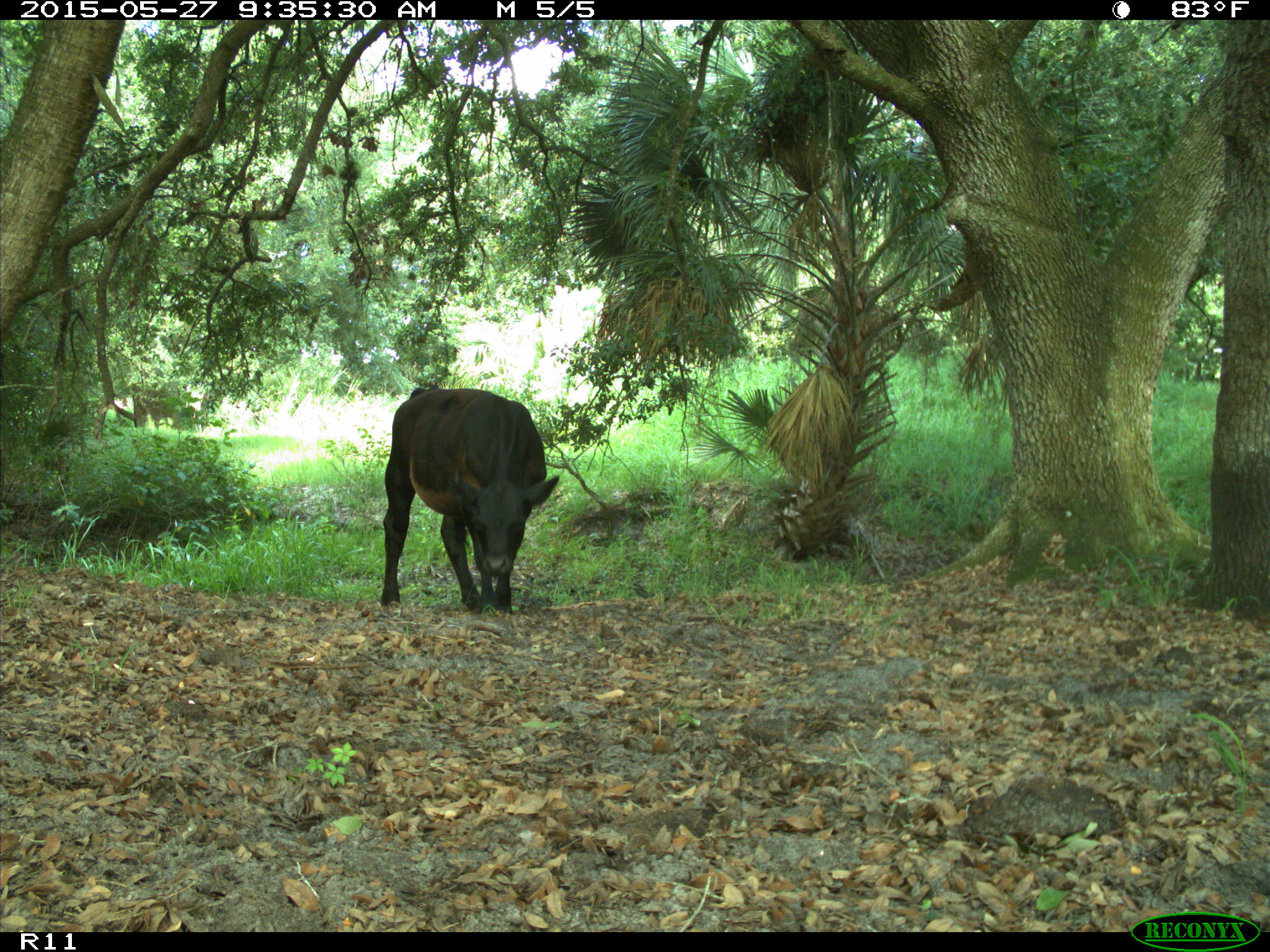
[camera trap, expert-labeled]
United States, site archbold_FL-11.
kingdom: Animalia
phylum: Chordata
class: Mammalia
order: Artiodactyla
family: Bovidae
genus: Bos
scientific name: Bos taurus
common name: domestic cow